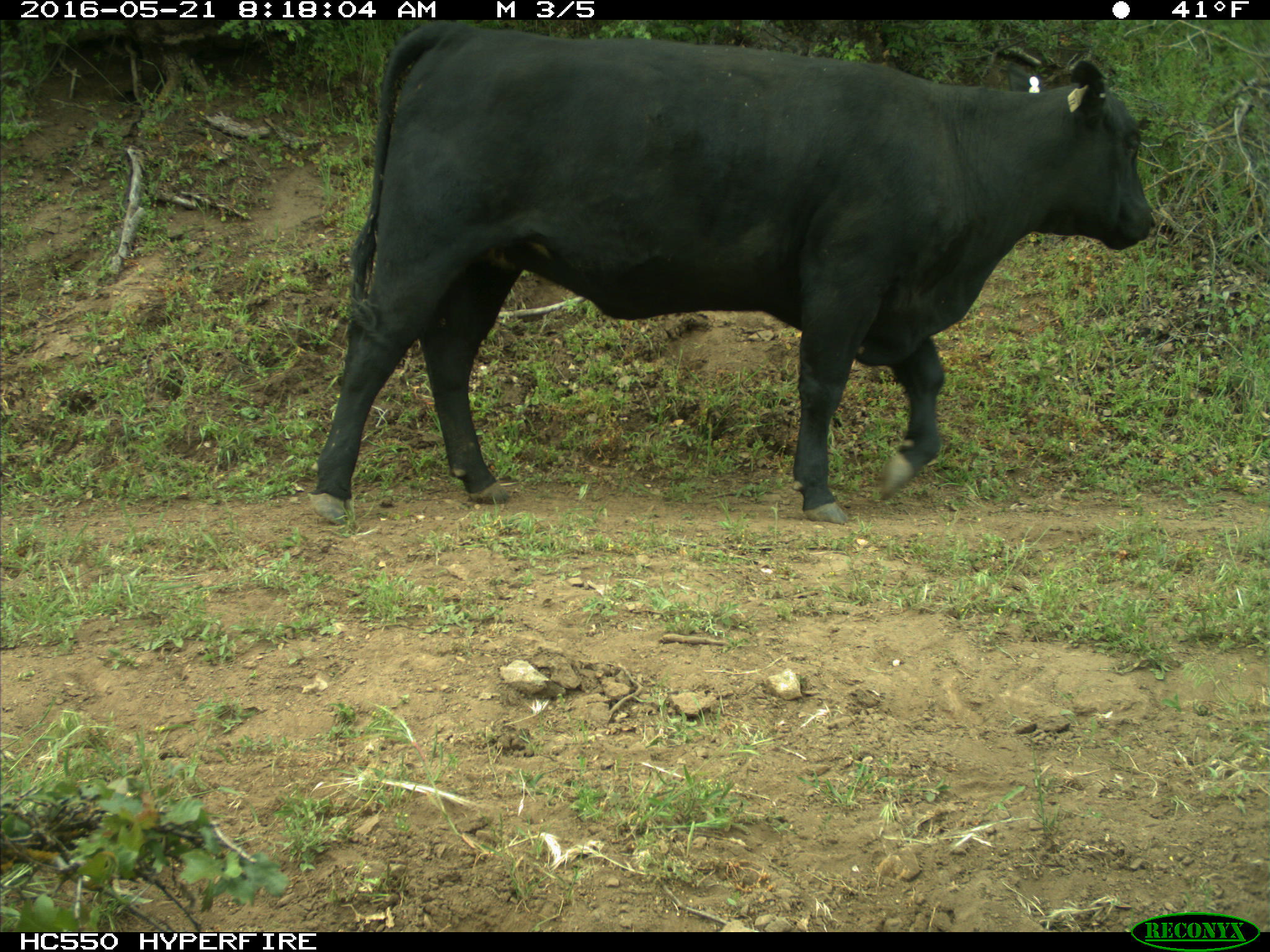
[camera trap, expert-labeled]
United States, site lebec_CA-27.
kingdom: Animalia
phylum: Chordata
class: Mammalia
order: Artiodactyla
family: Bovidae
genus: Bos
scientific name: Bos taurus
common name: domestic cow